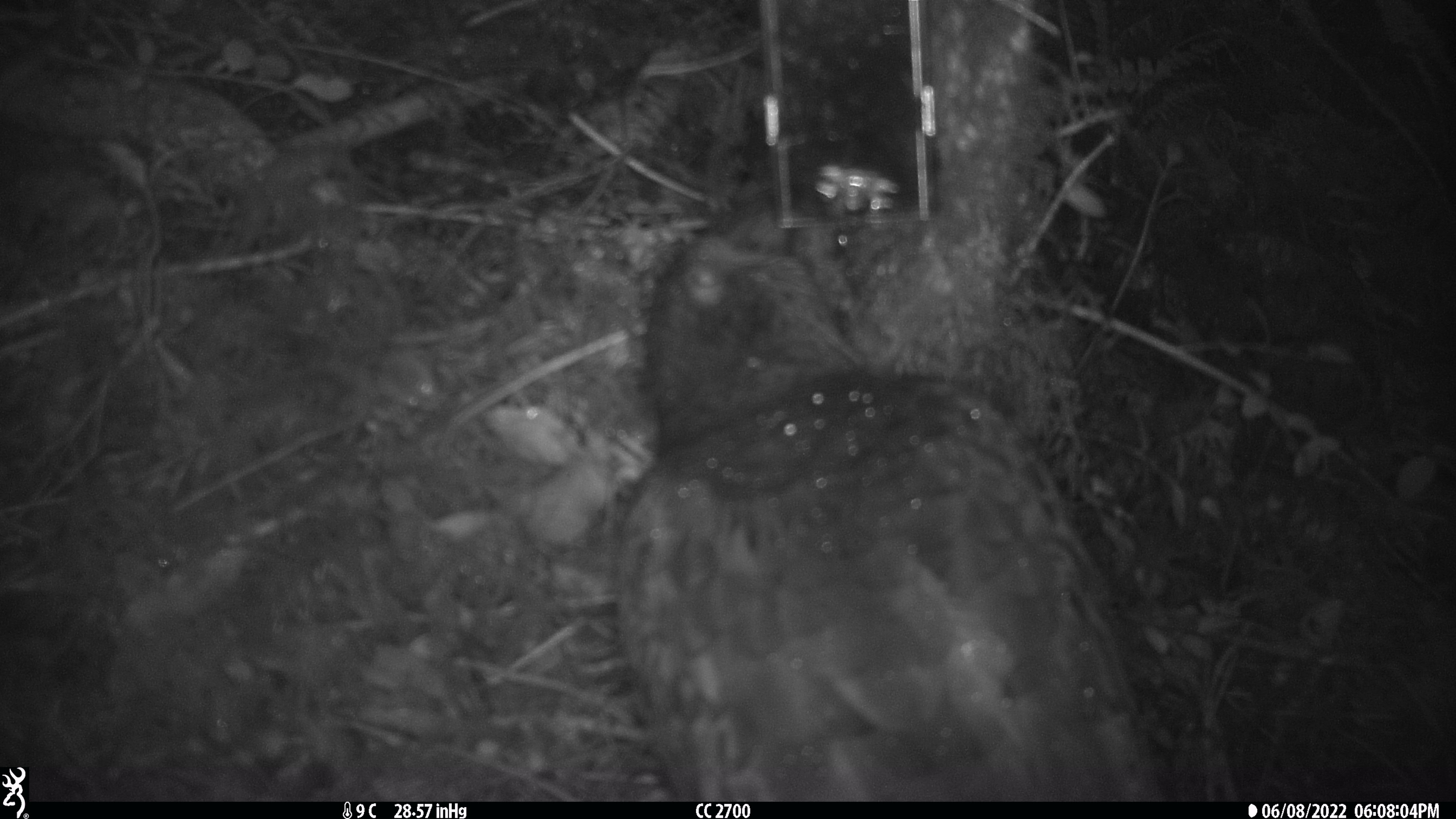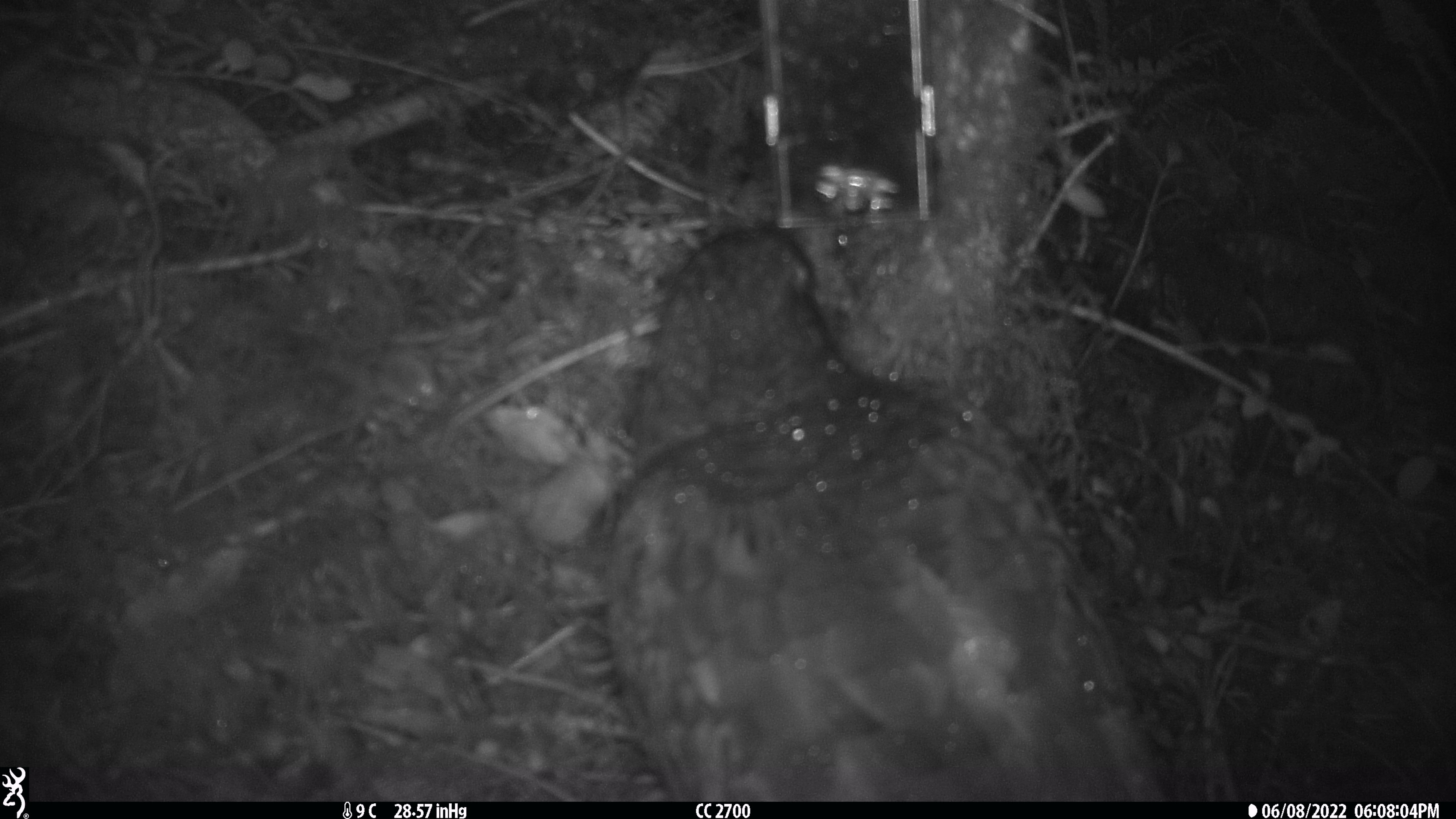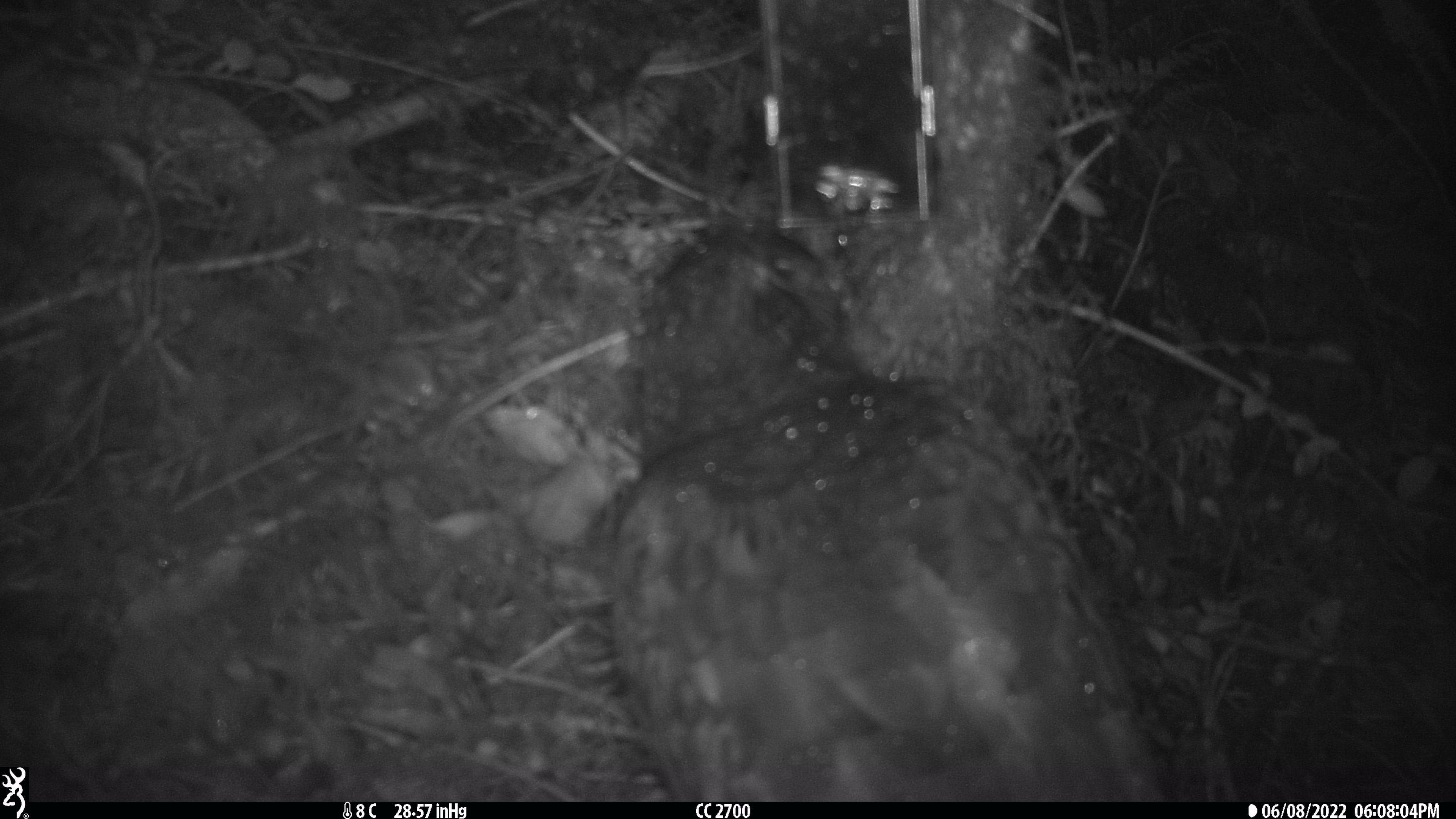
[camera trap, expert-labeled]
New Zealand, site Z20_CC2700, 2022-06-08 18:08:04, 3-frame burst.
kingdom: Animalia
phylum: Chordata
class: Aves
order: Psittaciformes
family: Strigopidae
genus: Nestor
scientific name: Nestor notabilis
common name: kea